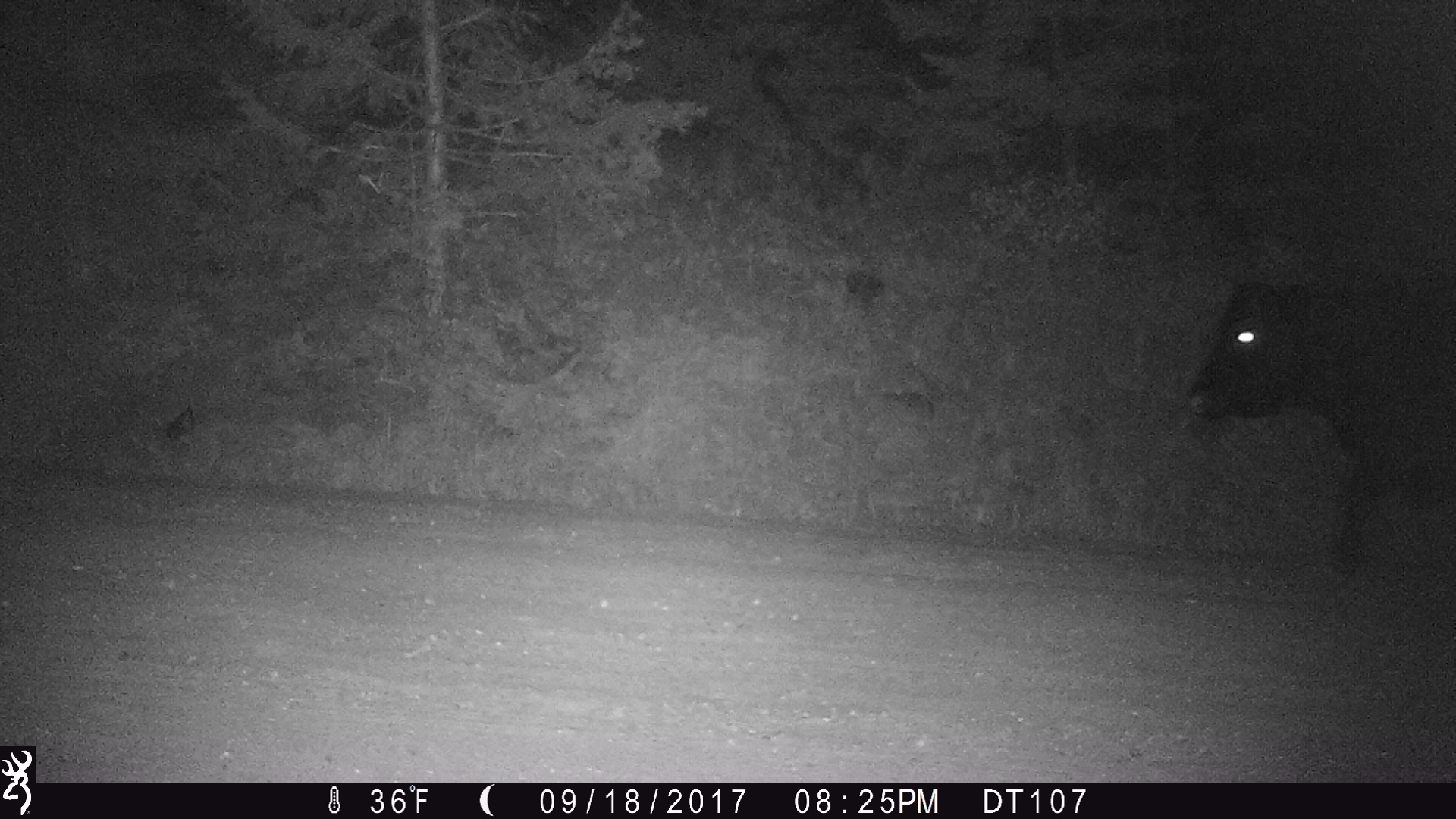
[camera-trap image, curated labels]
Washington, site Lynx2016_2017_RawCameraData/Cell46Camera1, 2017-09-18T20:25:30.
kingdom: Animalia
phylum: Chordata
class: Mammalia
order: Artiodactyla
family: Bovidae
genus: Bos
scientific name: Bos taurus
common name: domestic cattle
Domestic cattle (Bos taurus). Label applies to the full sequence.